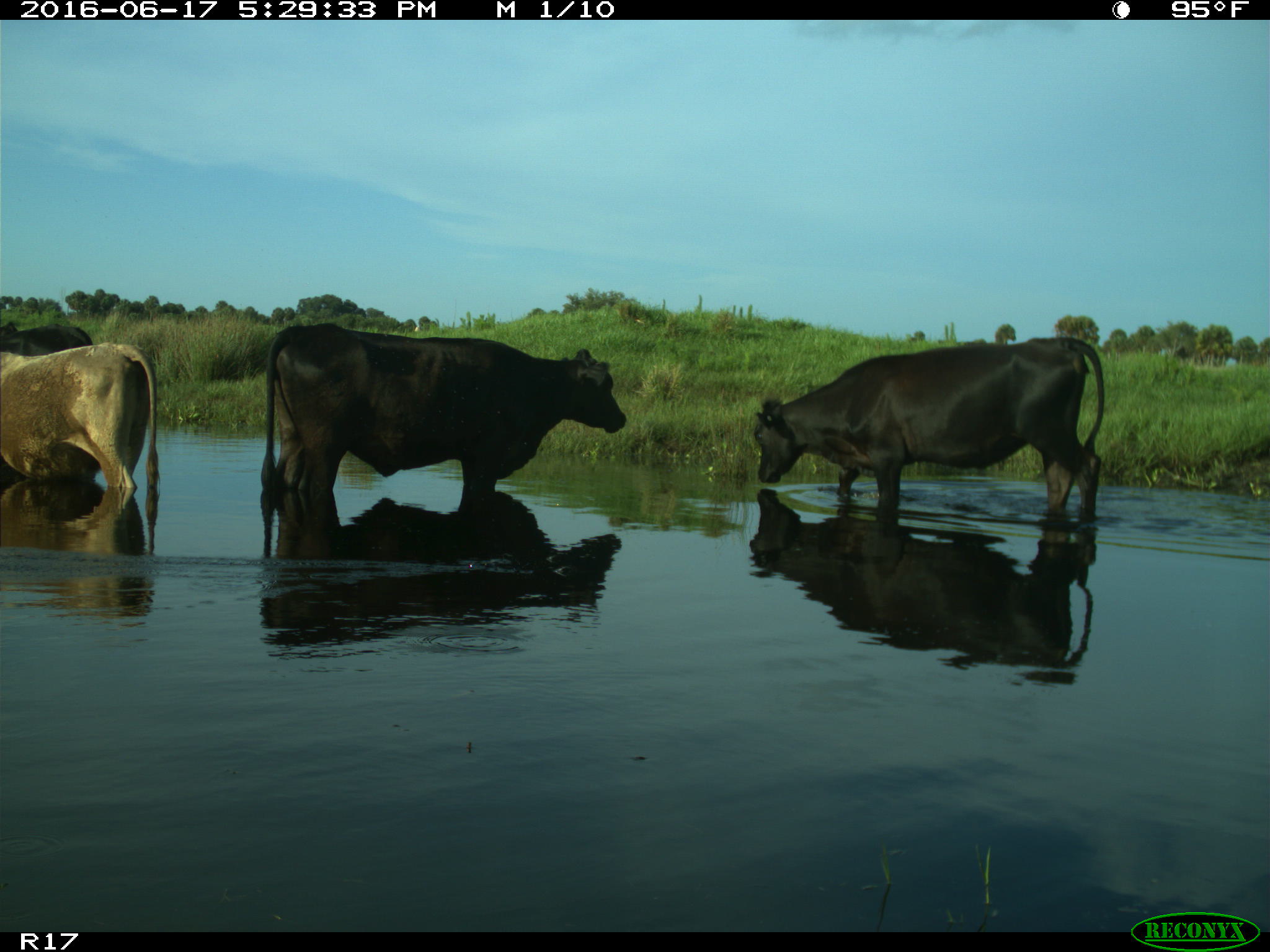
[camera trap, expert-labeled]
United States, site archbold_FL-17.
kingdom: Animalia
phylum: Chordata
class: Mammalia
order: Artiodactyla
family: Bovidae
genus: Bos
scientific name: Bos taurus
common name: domestic cow